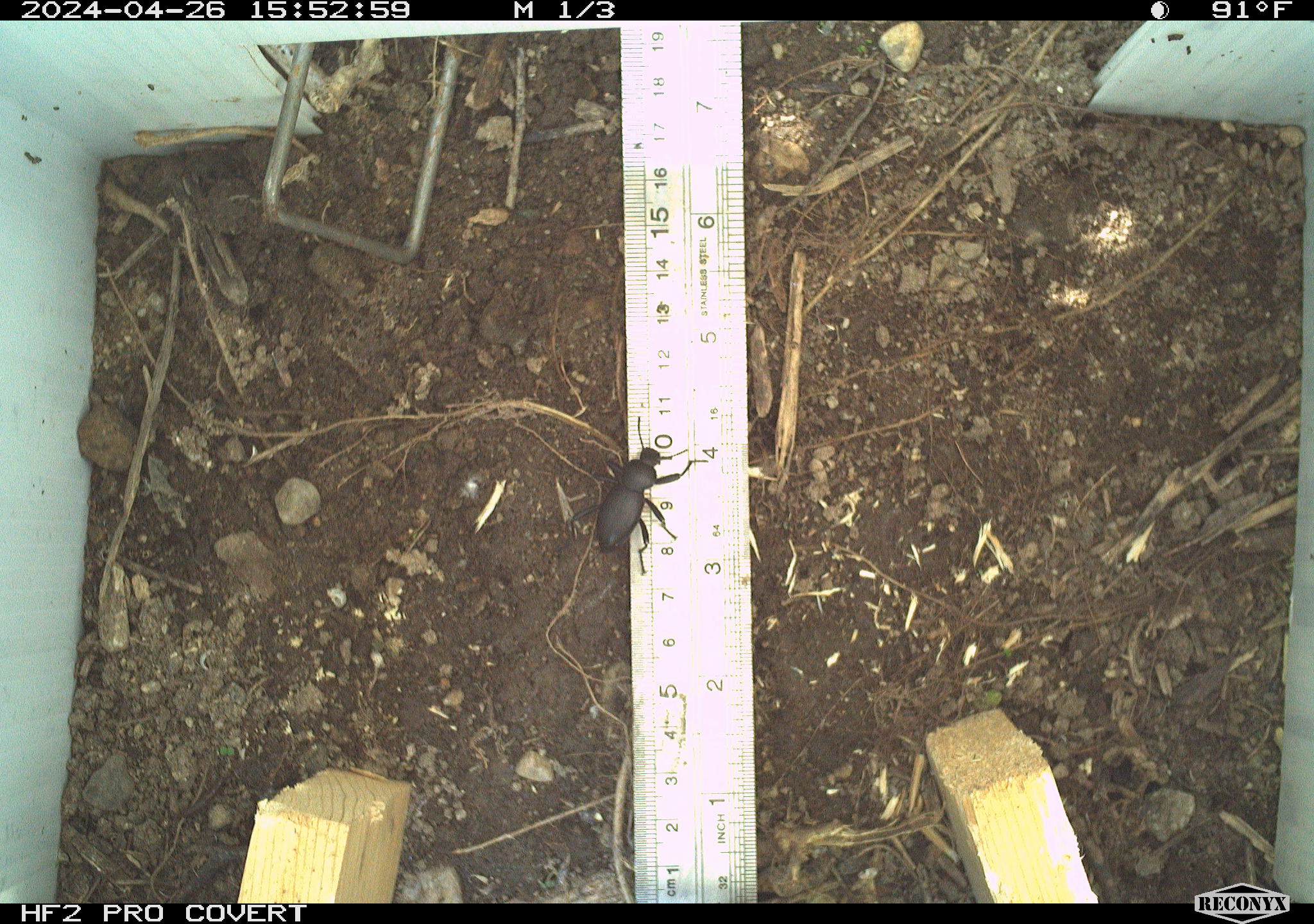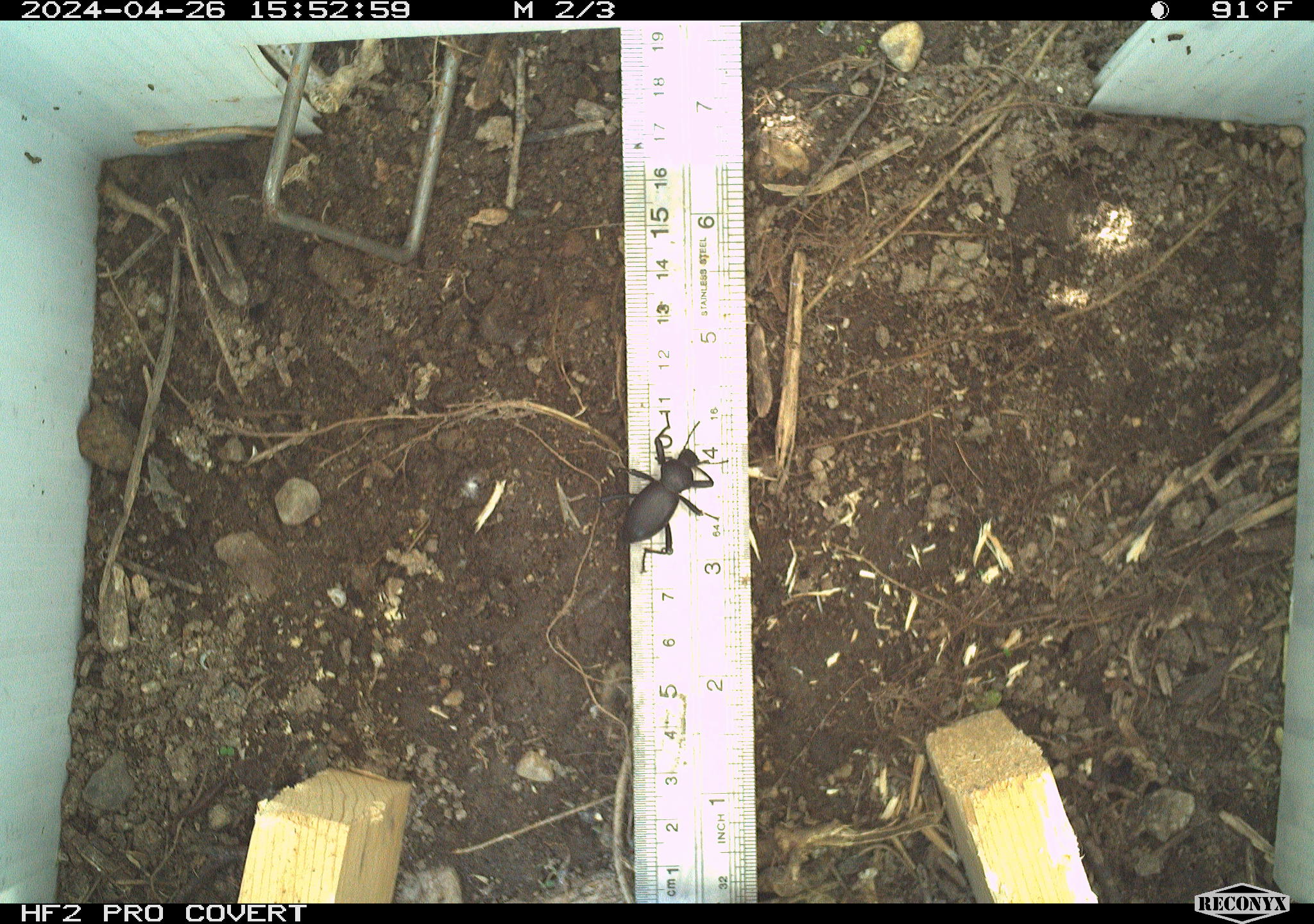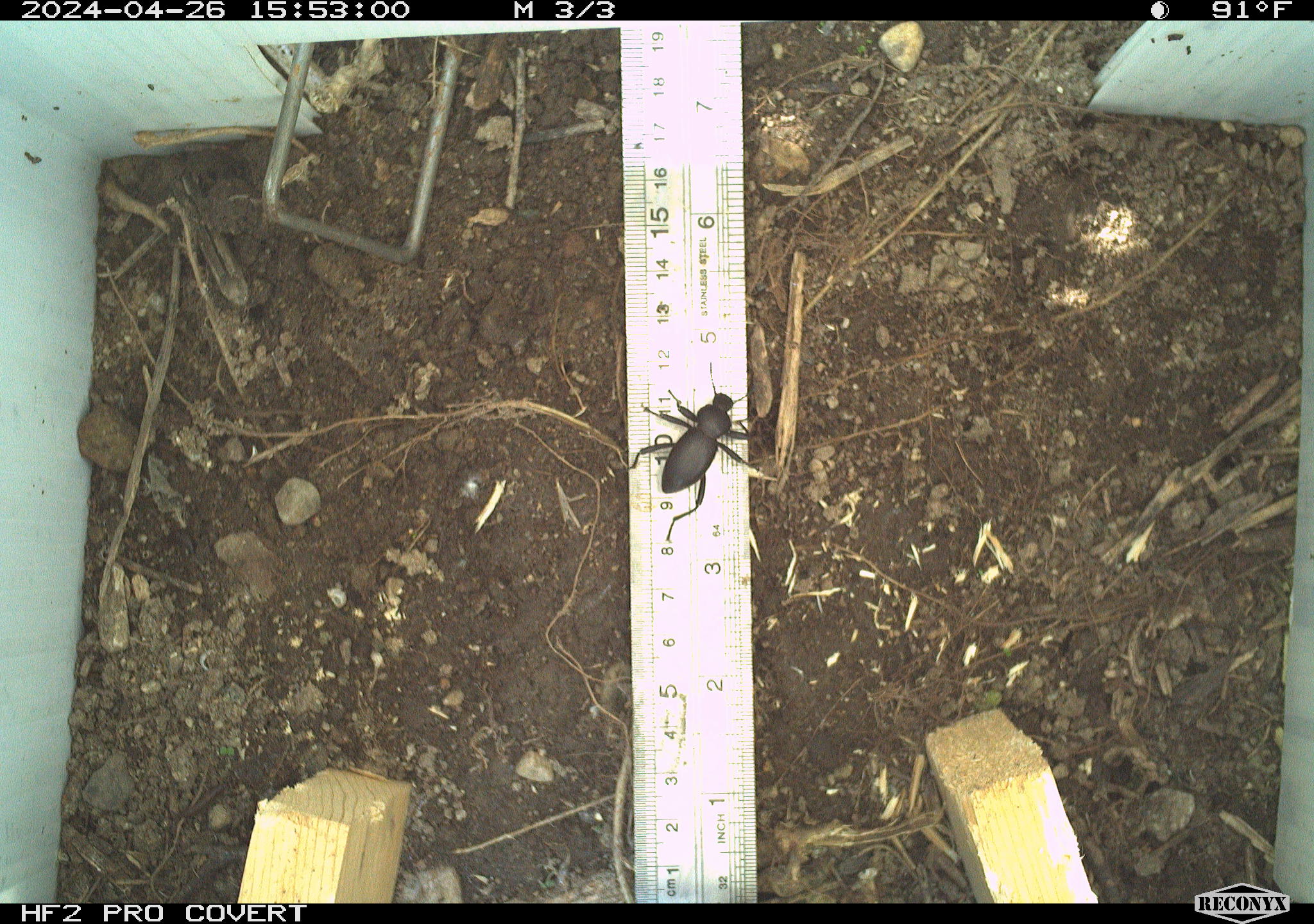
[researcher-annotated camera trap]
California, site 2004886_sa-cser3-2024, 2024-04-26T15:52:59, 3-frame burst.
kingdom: Animalia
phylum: Arthropoda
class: Insecta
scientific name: Insecta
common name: insect